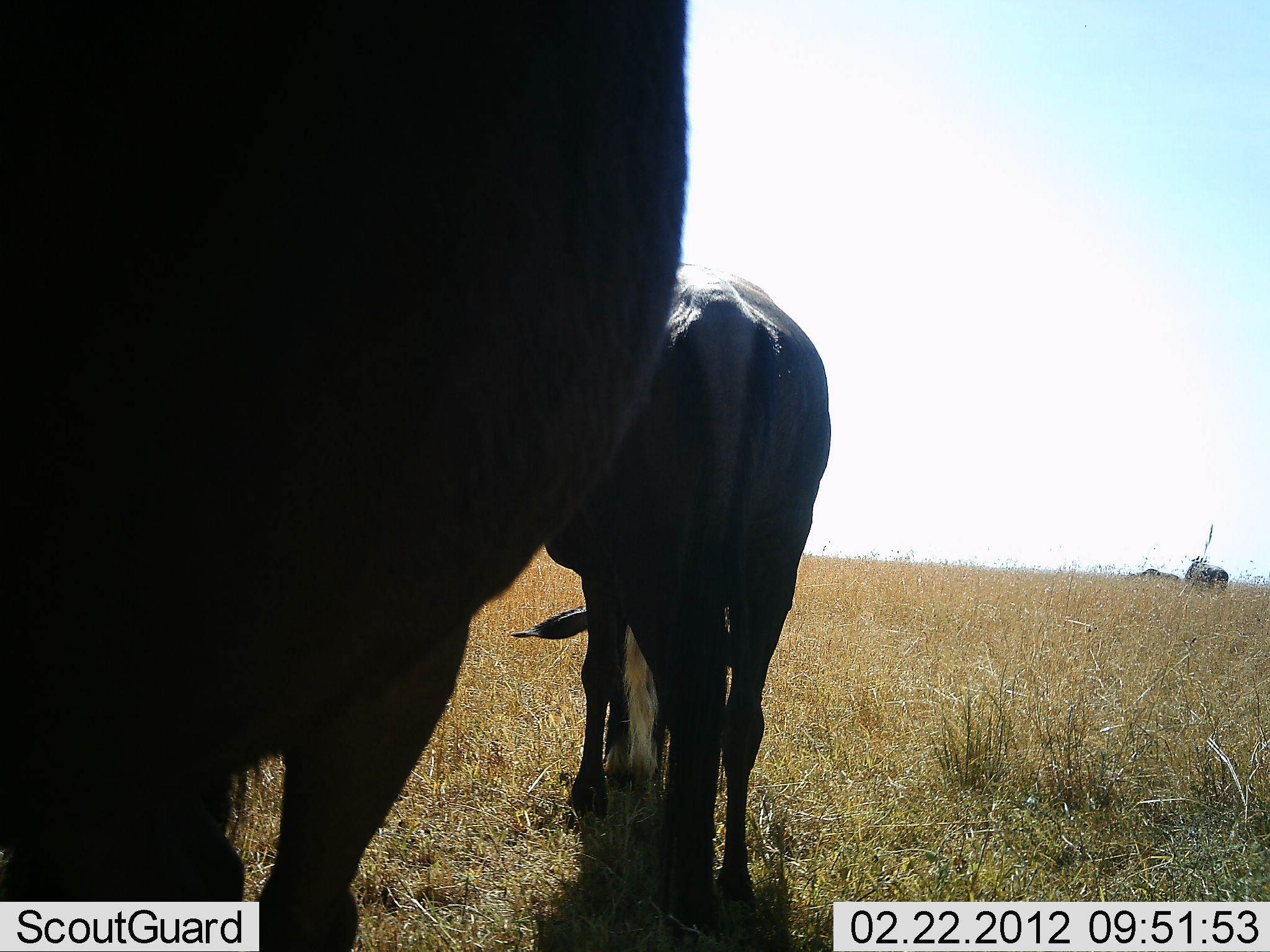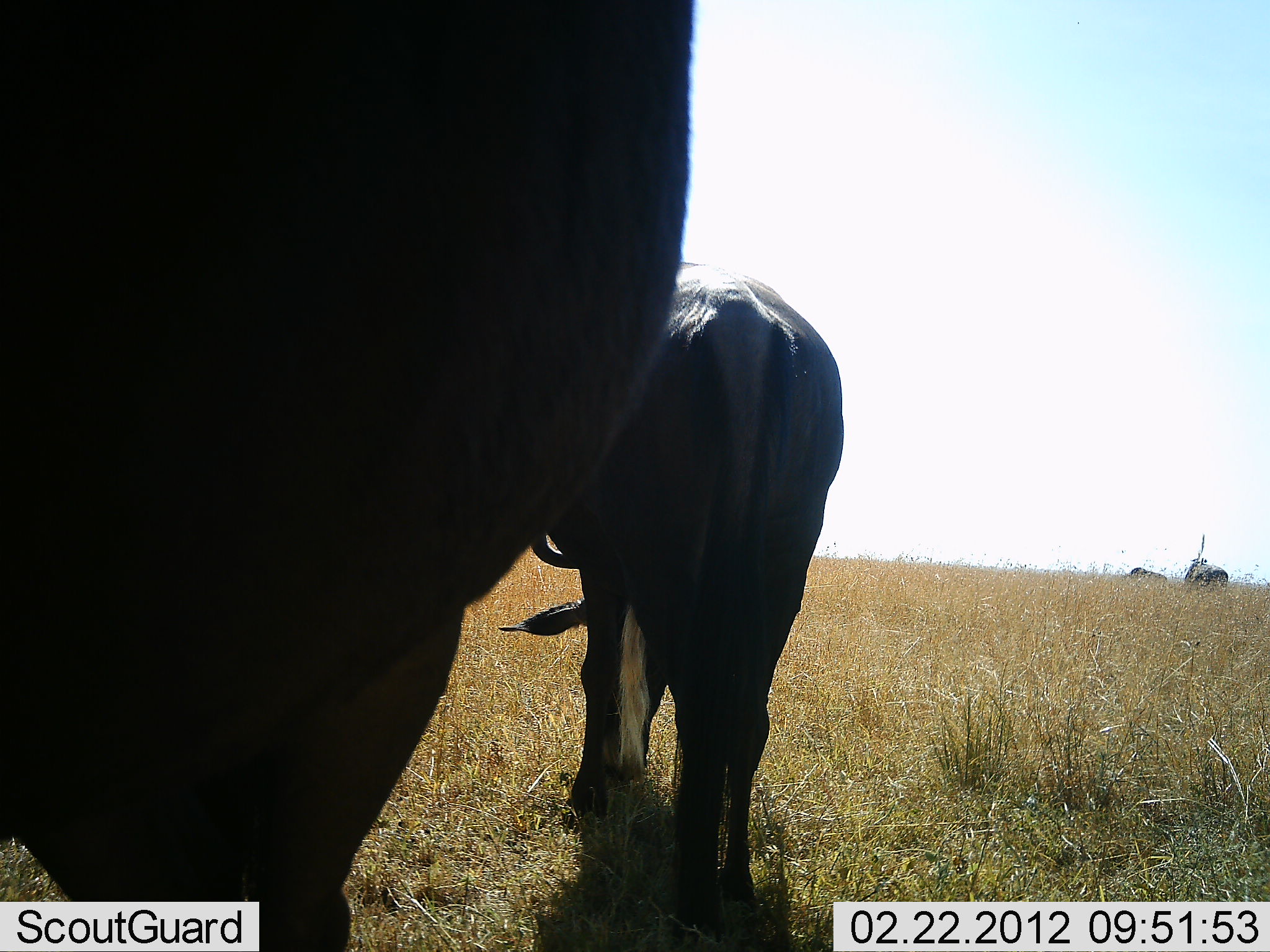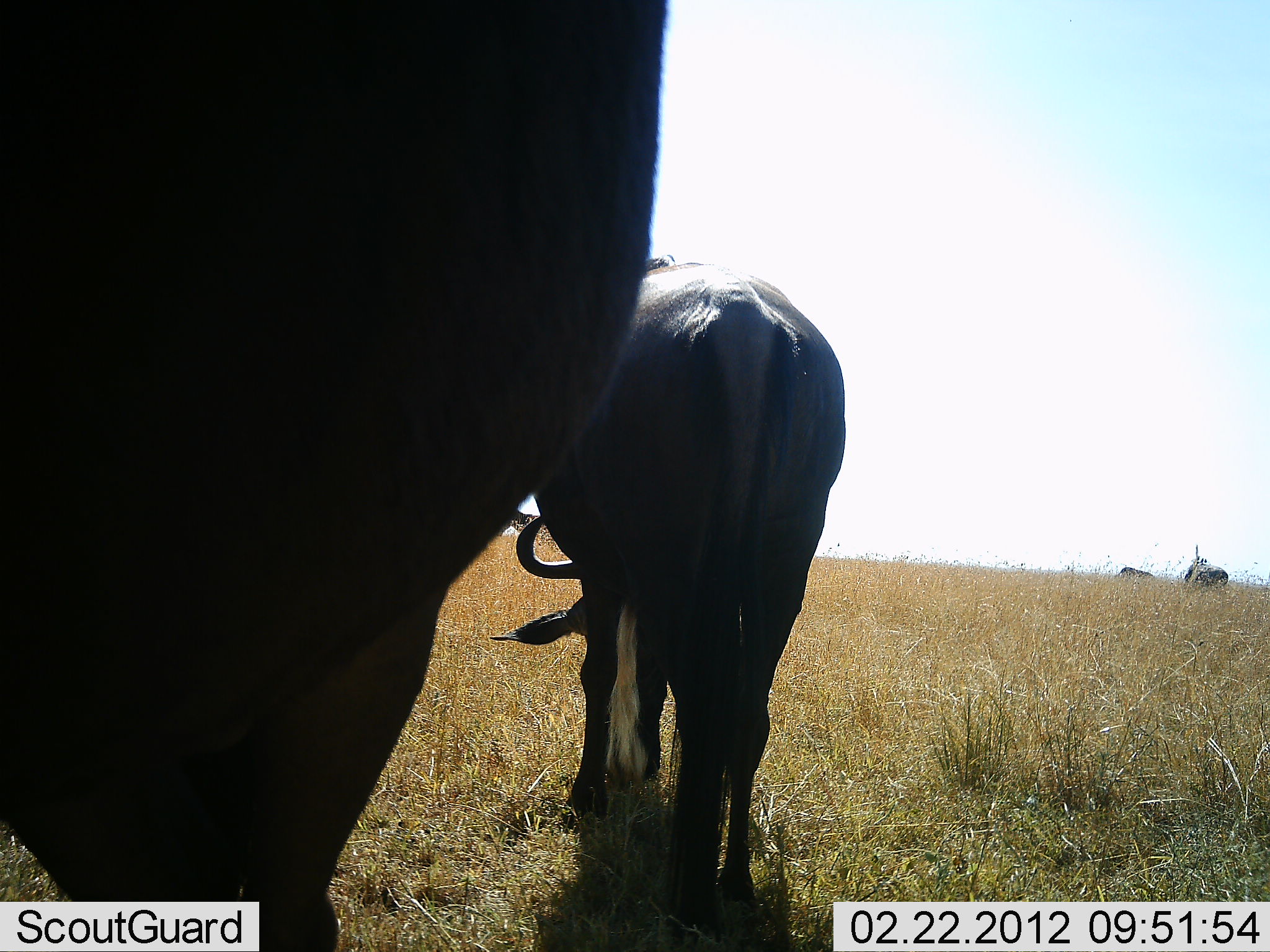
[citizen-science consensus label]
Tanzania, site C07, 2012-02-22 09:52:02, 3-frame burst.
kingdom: Animalia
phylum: Chordata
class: Mammalia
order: Artiodactyla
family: Bovidae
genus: Connochaetes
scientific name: Connochaetes taurinus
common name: blue wildebeest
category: wildebeest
Wildebeest (blue wildebeest) (Connochaetes taurinus), count 4. Behavior (volunteer vote fractions): standing 58%, resting 0%, moving 16%, interacting 0%. Young present (vote fraction): 5%. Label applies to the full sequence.